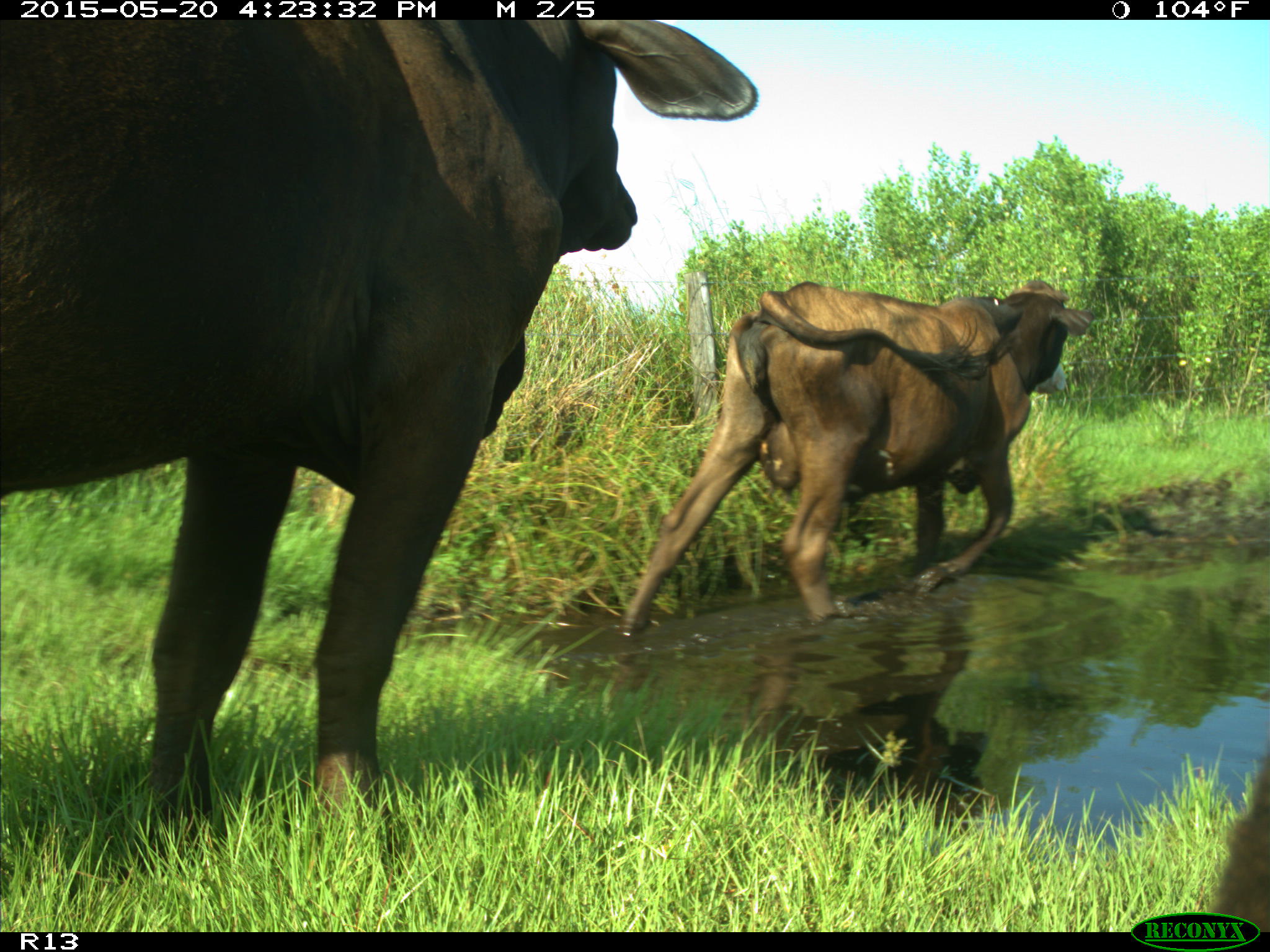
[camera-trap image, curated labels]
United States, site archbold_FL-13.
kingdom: Animalia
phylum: Chordata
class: Mammalia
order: Artiodactyla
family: Bovidae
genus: Bos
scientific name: Bos taurus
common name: domestic cow